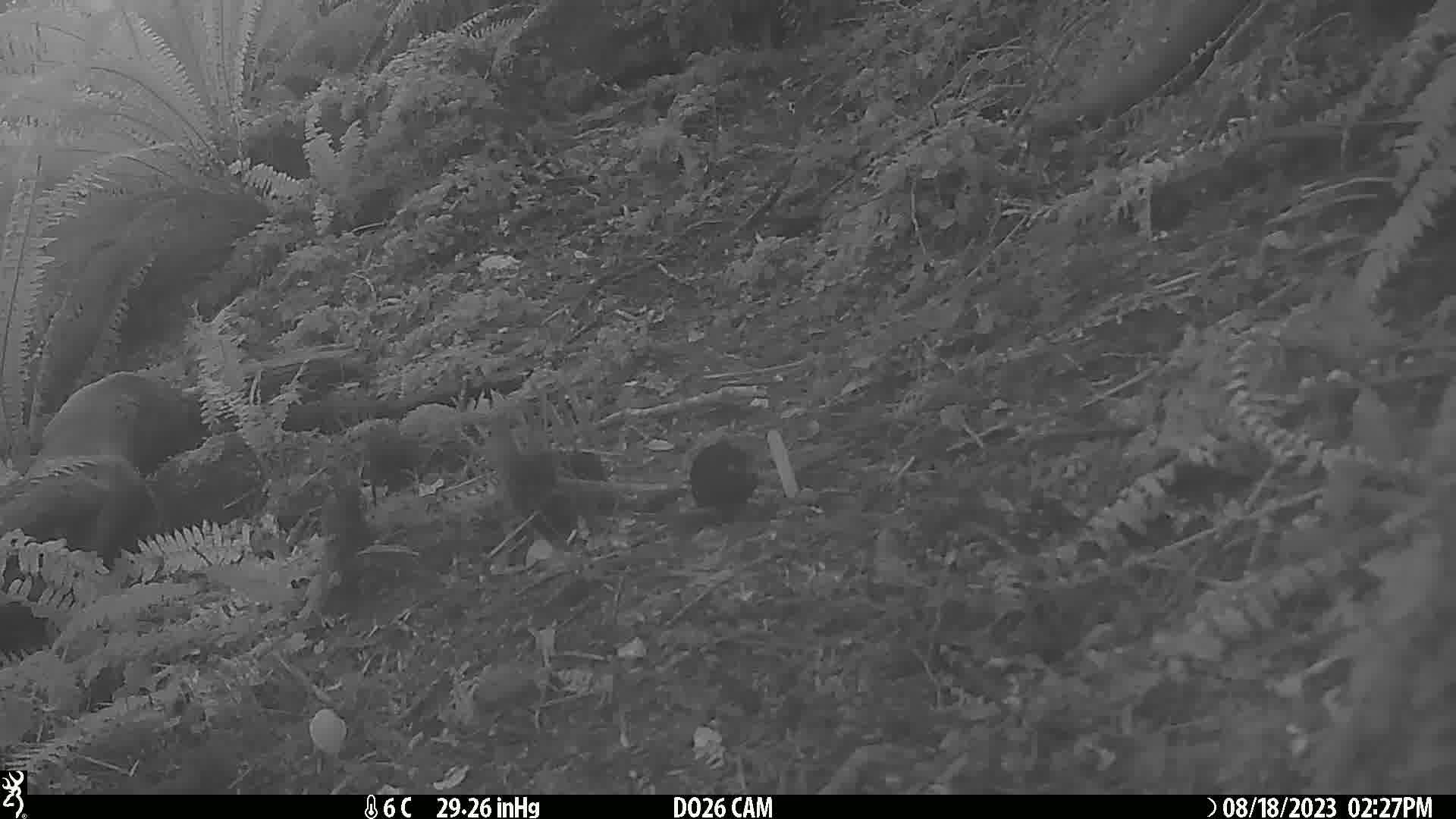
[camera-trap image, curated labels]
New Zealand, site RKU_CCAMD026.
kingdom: Animalia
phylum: Chordata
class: Aves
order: Passeriformes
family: Turdidae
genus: Turdus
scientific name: Turdus merula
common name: eurasian blackbird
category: blackbird